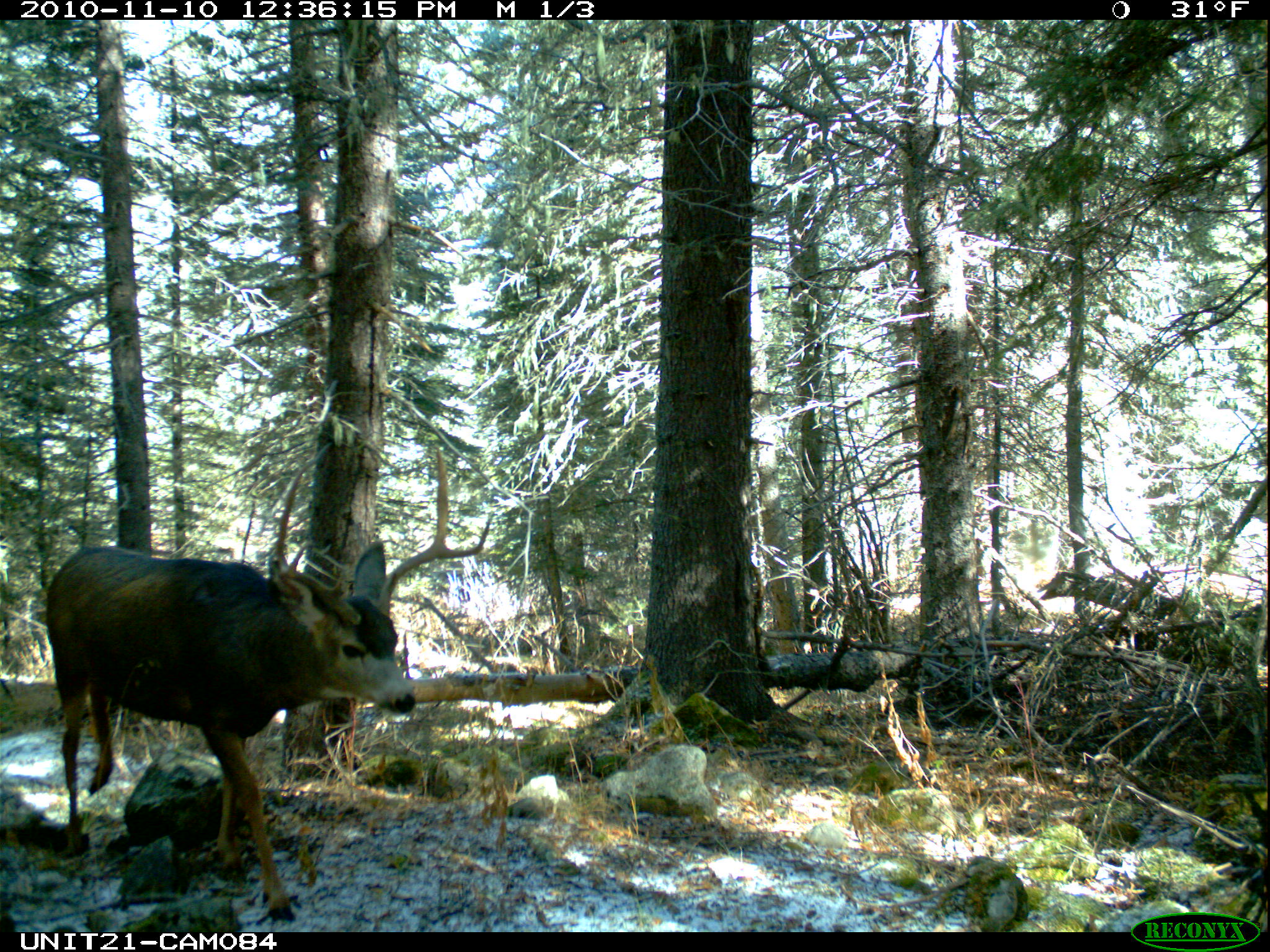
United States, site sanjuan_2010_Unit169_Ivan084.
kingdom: Animalia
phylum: Chordata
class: Mammalia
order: Artiodactyla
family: Cervidae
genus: Odocoileus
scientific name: Odocoileus hemionus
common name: mule deer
Odocoileus hemionus (mule deer).